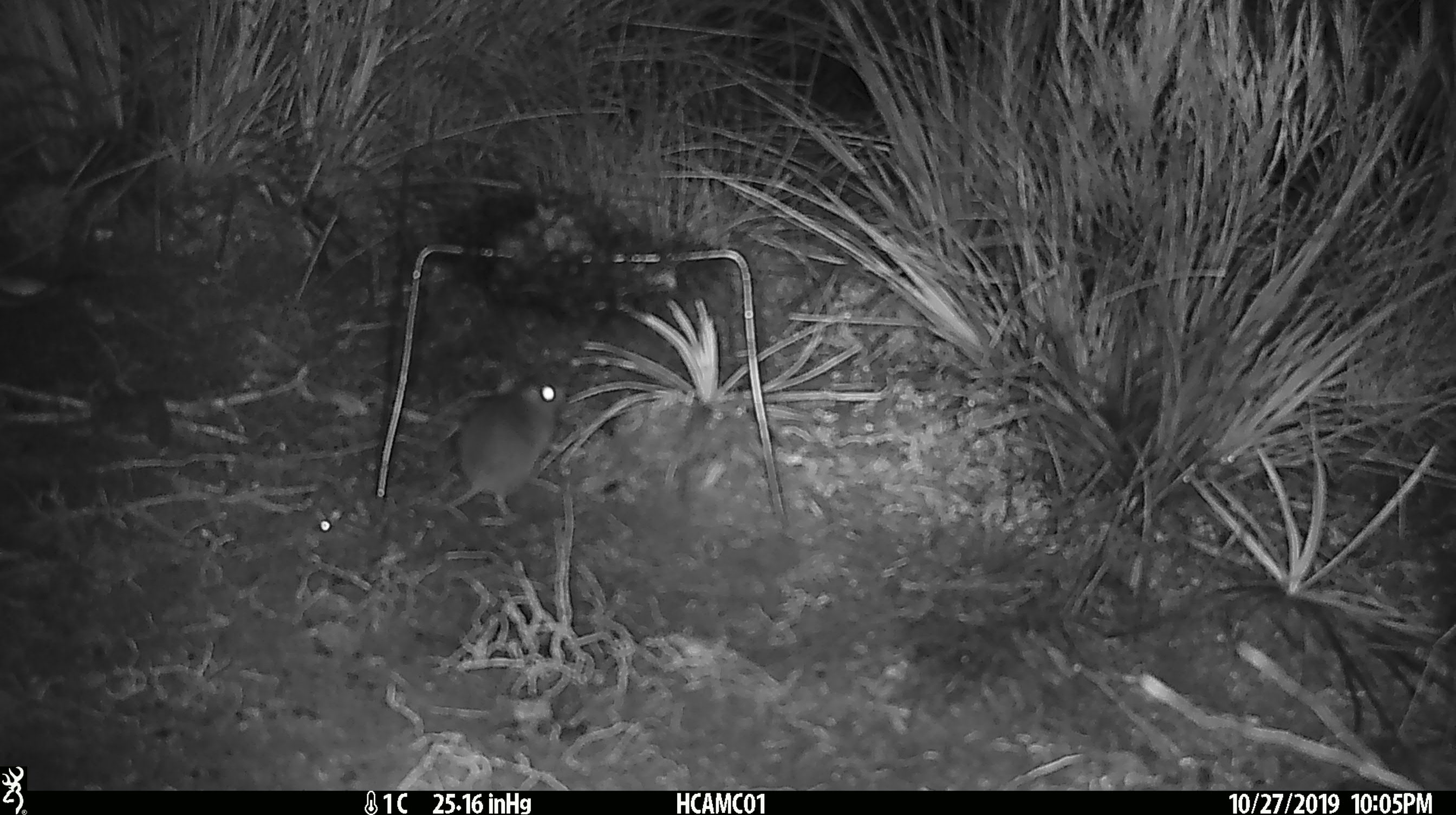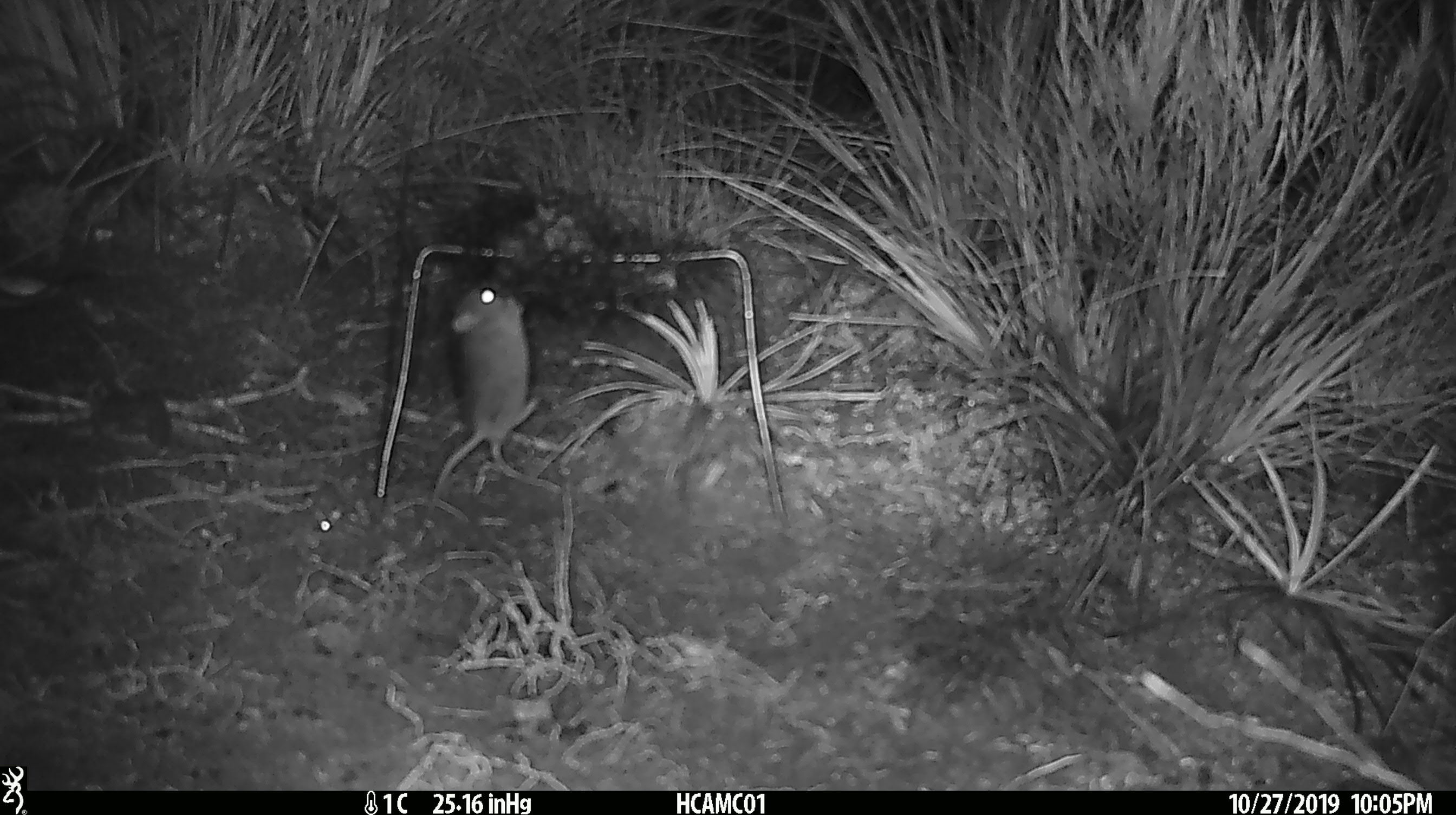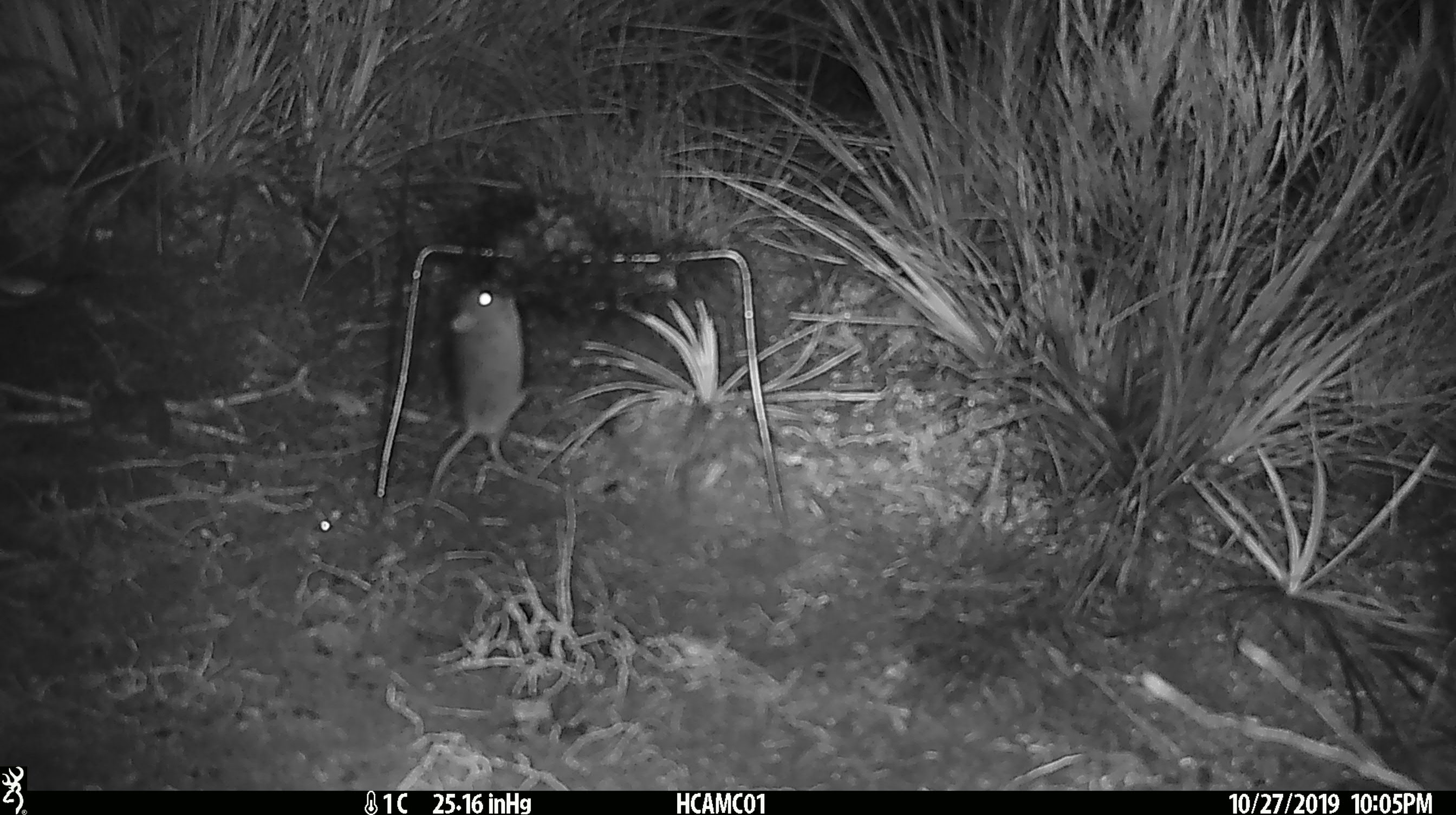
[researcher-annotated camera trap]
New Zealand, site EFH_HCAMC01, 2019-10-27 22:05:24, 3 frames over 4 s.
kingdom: Animalia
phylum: Chordata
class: Mammalia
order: Rodentia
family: Muridae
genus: Mus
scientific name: Mus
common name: mouse